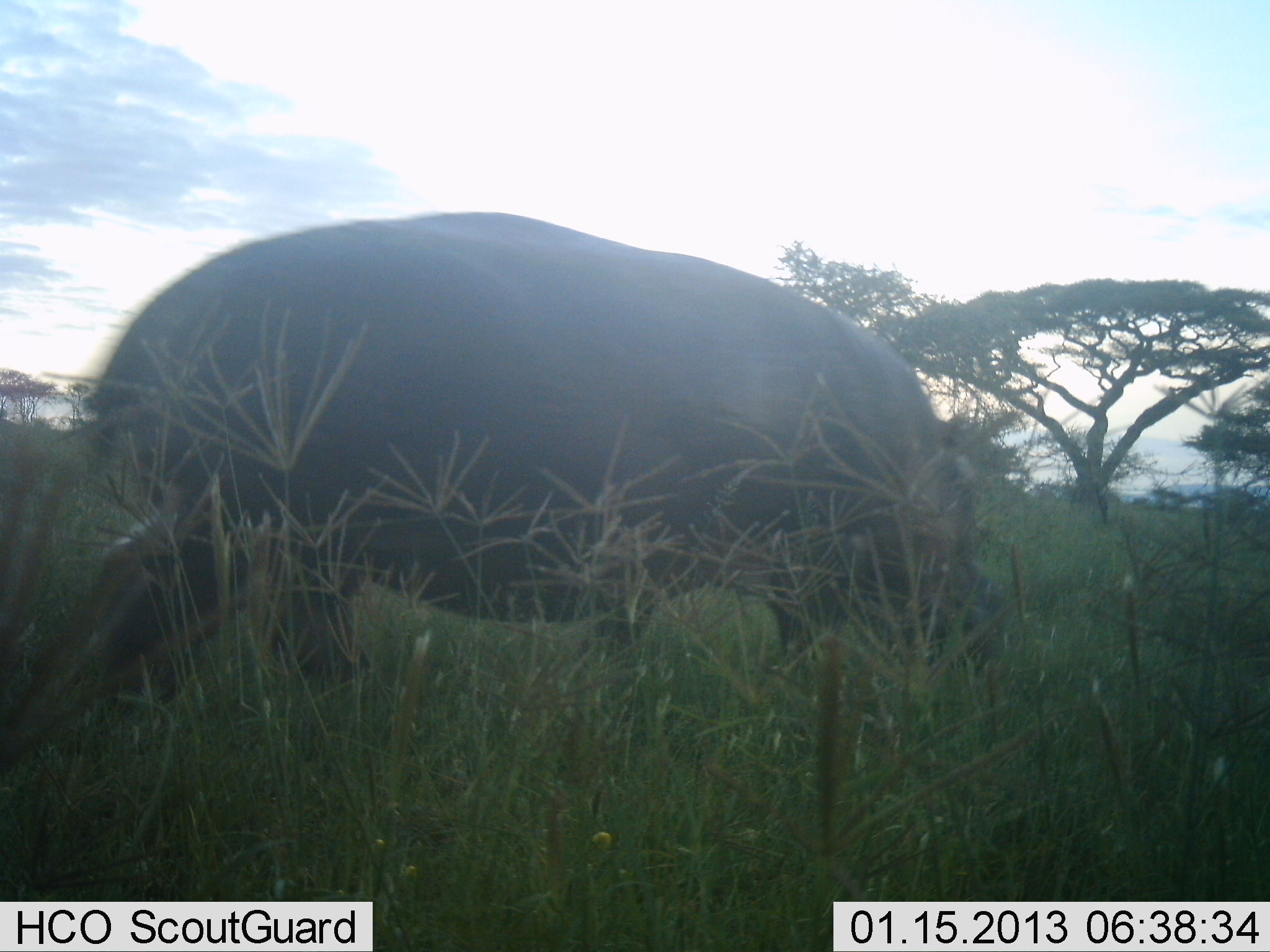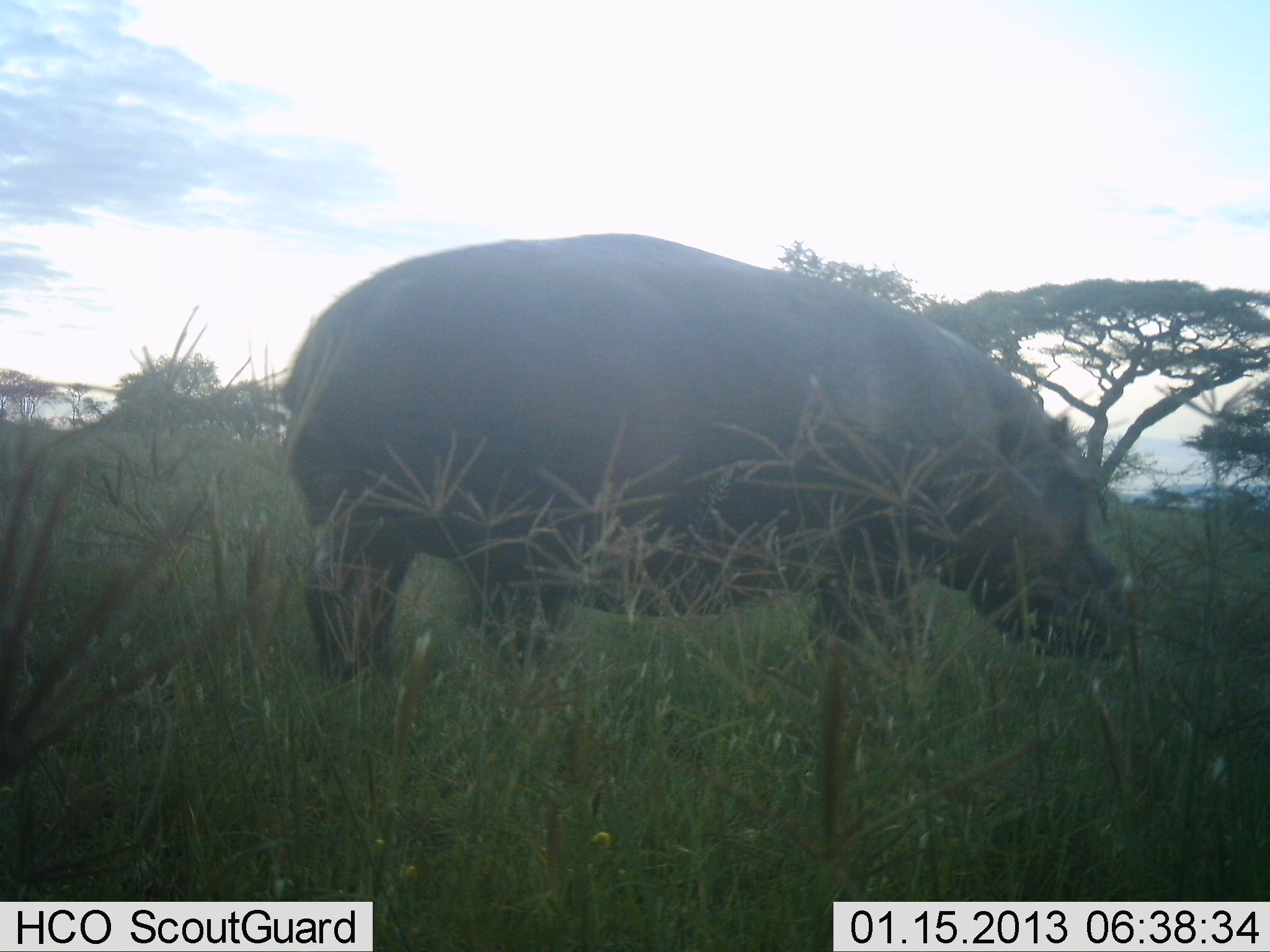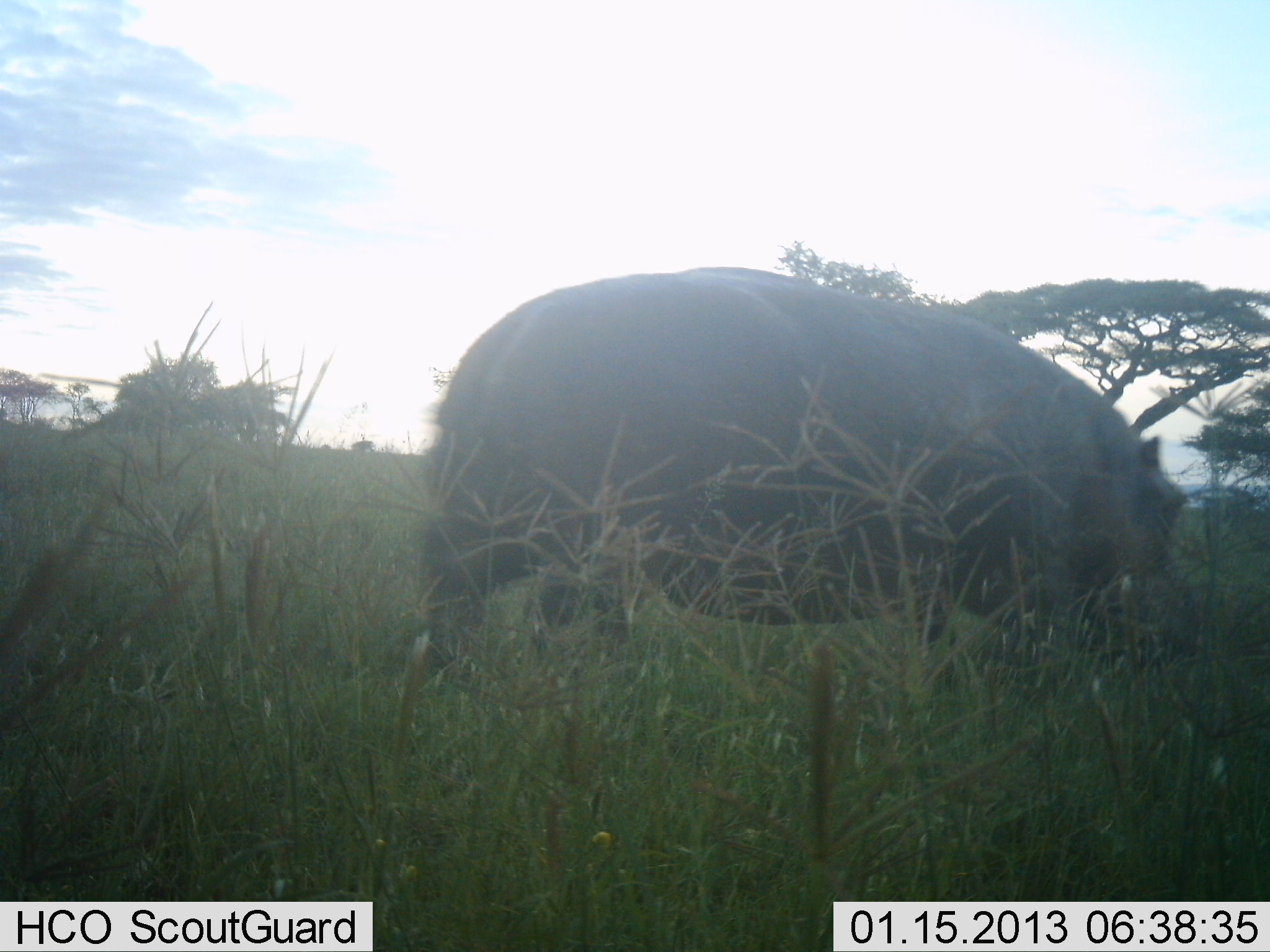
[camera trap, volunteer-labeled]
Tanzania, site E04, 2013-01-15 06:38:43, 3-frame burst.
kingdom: Animalia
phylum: Chordata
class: Mammalia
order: Artiodactyla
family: Hippopotamidae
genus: Hippopotamus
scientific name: Hippopotamus amphibius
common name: hippopotamus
Hippopotamus (Hippopotamus amphibius), count 1. Behavior (volunteer vote fractions): standing 33%, resting 0%, moving 73%, interacting 0%. Young present (vote fraction): 0%. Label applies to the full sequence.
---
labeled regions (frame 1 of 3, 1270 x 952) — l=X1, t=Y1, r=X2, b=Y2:
animal: l=76, t=209, r=979, b=700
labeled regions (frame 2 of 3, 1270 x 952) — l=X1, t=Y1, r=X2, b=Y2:
animal: l=279, t=228, r=1144, b=679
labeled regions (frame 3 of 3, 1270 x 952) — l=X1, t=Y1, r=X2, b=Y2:
animal: l=416, t=264, r=1190, b=675